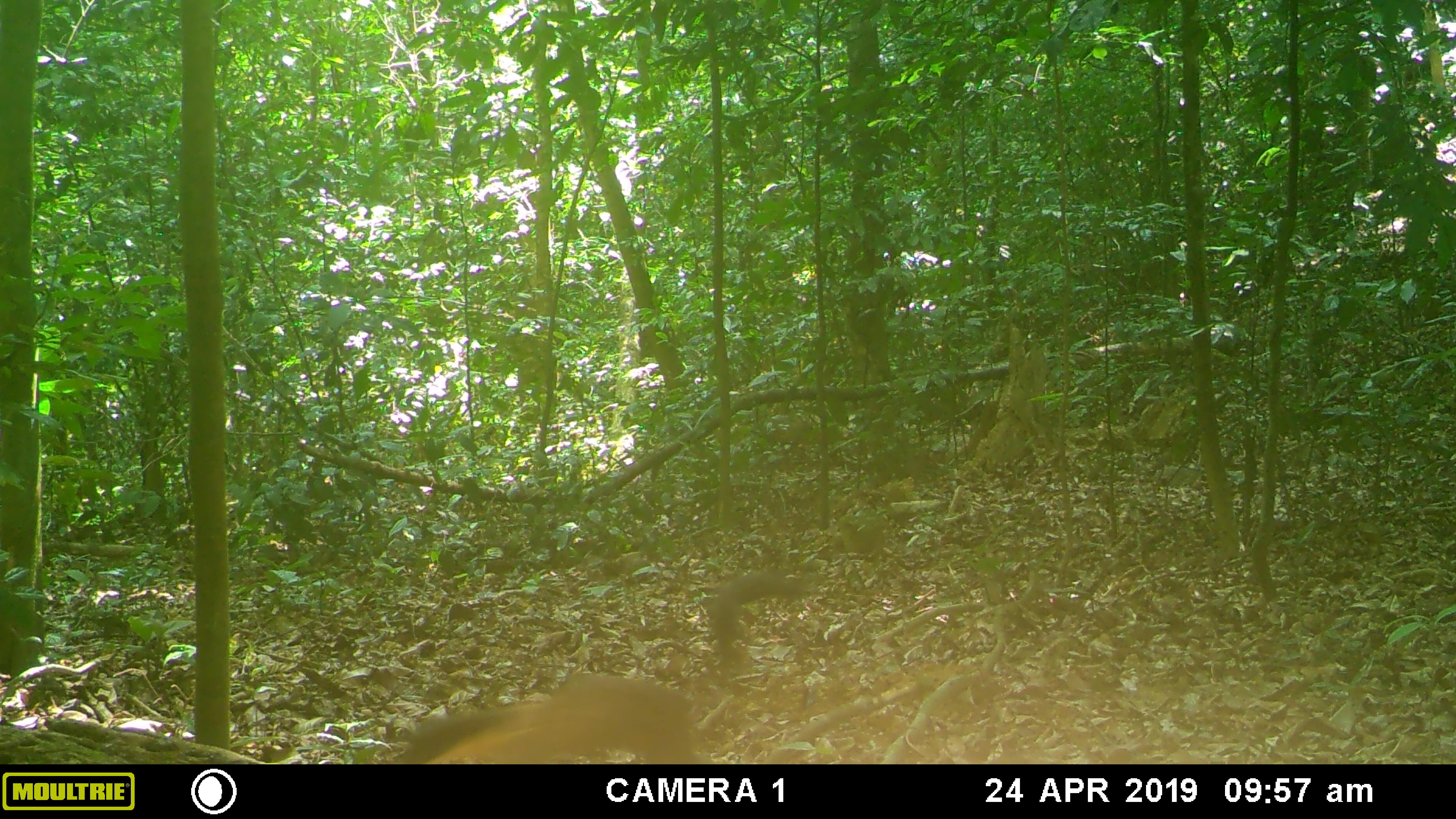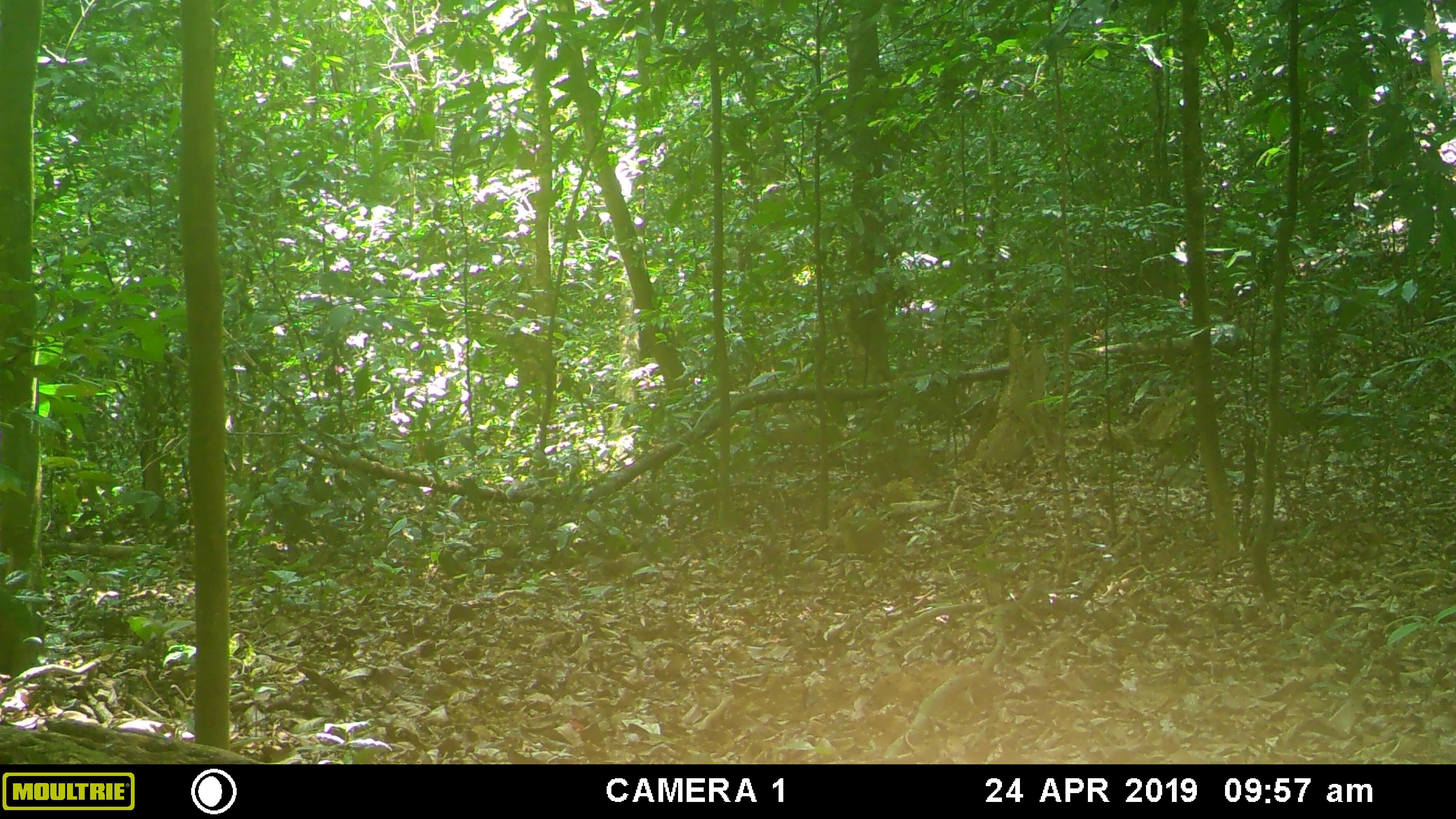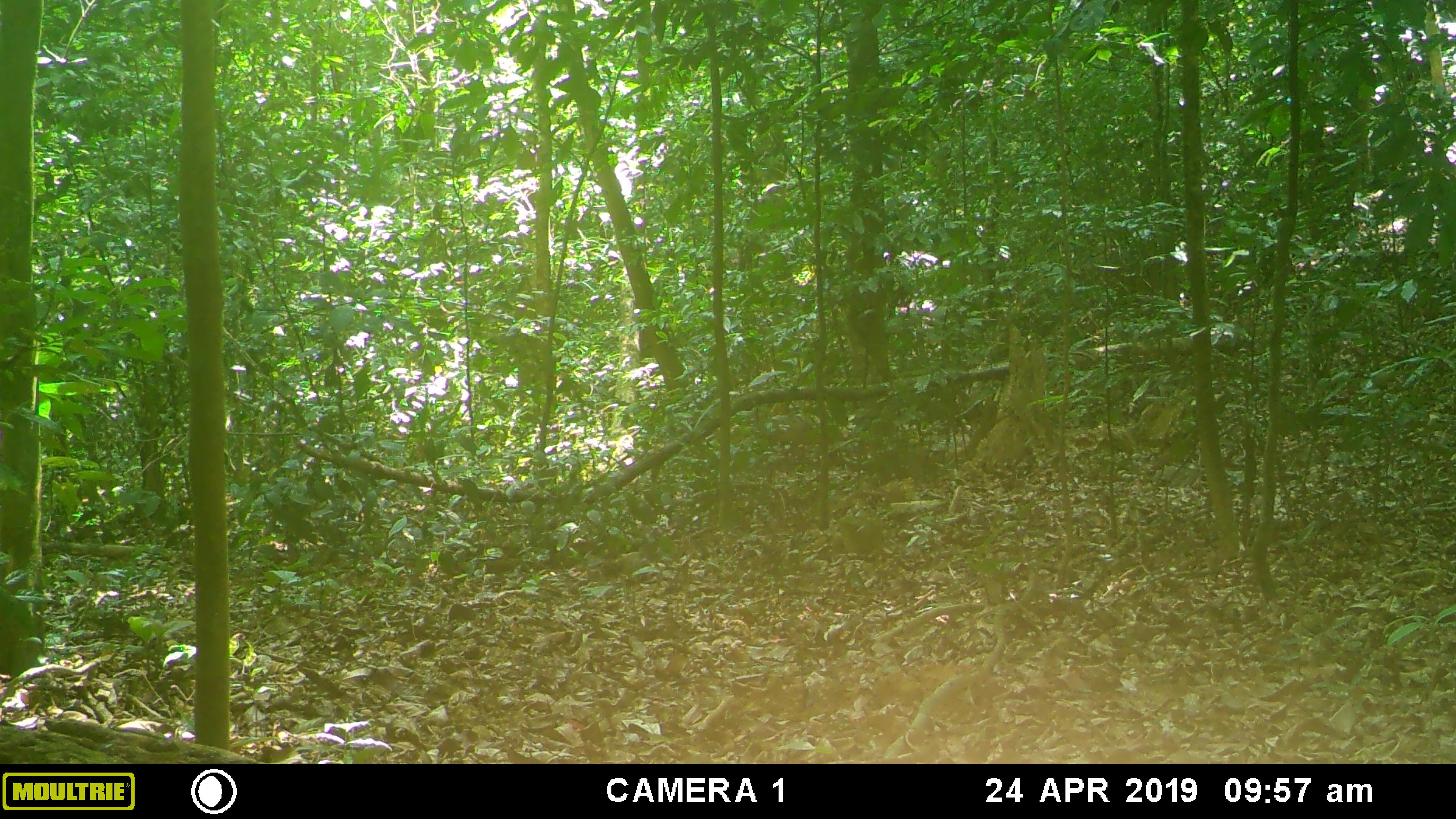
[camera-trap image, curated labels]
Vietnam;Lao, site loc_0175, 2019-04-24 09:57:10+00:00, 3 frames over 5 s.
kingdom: Animalia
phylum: Chordata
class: Mammalia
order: Carnivora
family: Mustelidae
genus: Martes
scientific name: Martes flavigula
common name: yellow-throated marten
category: yellow throated marten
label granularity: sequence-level